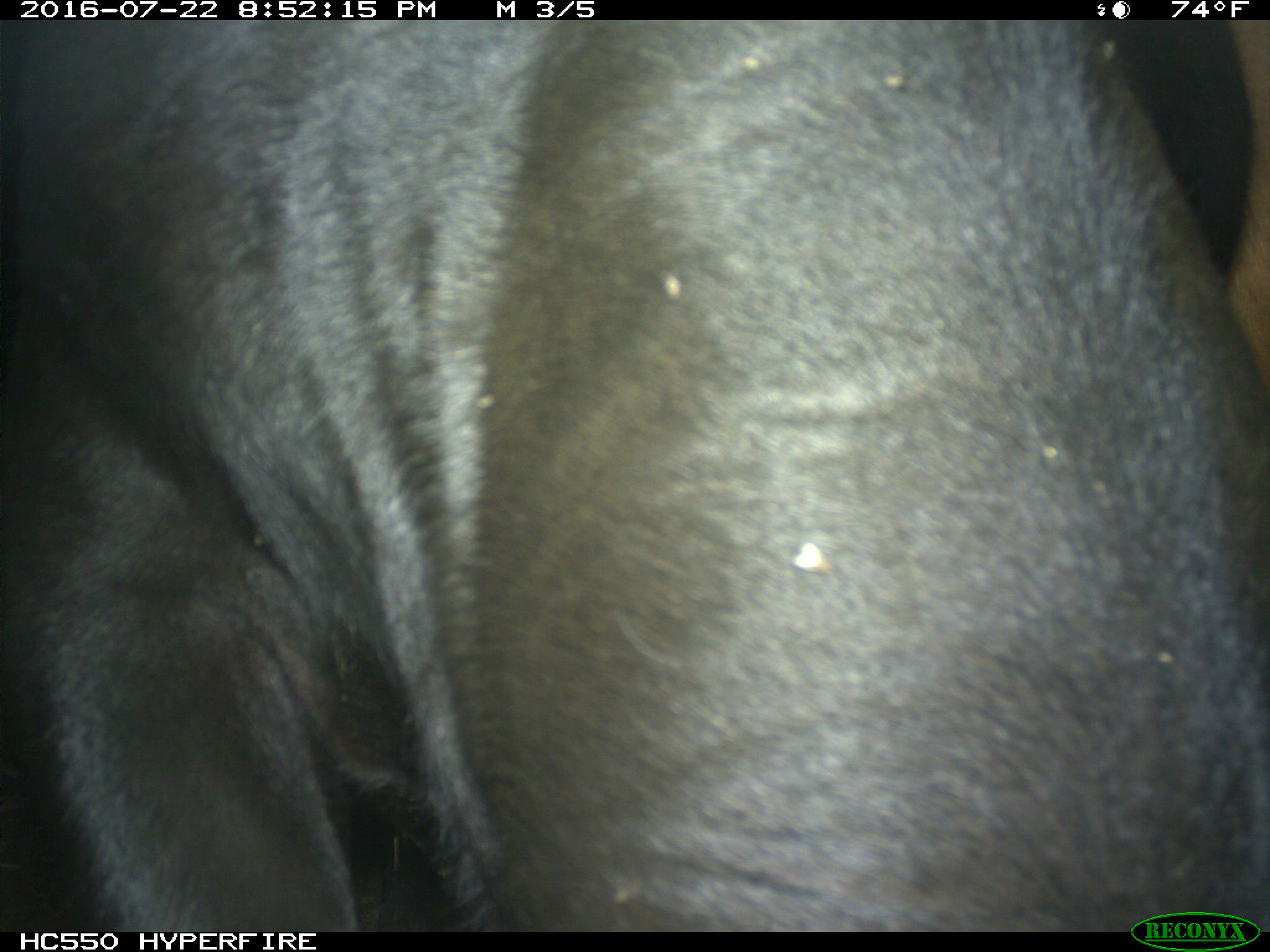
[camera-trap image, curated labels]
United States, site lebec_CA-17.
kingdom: Animalia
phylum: Chordata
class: Mammalia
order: Artiodactyla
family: Bovidae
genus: Bos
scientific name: Bos taurus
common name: domestic cow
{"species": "Bos taurus (domestic cow)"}